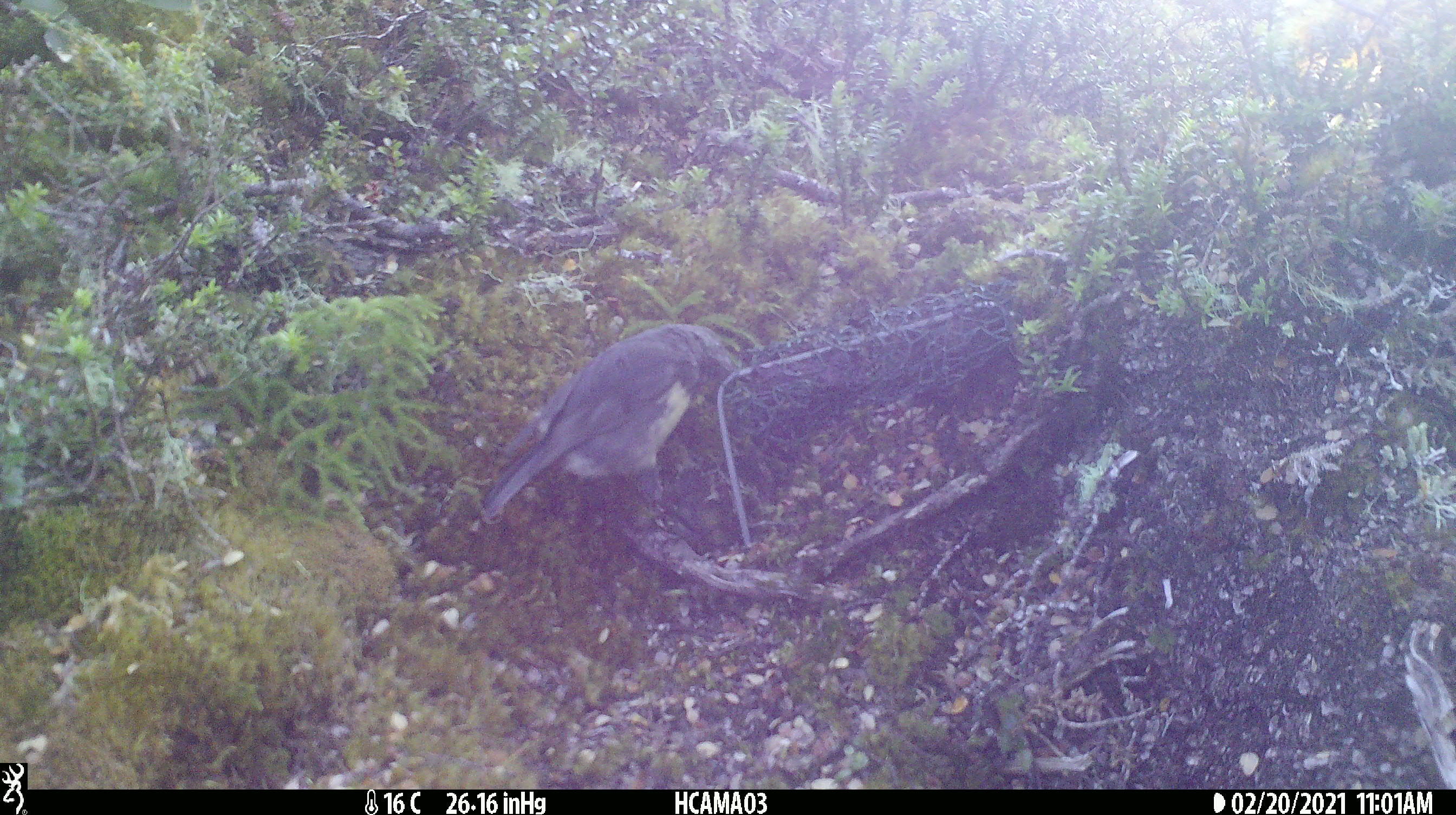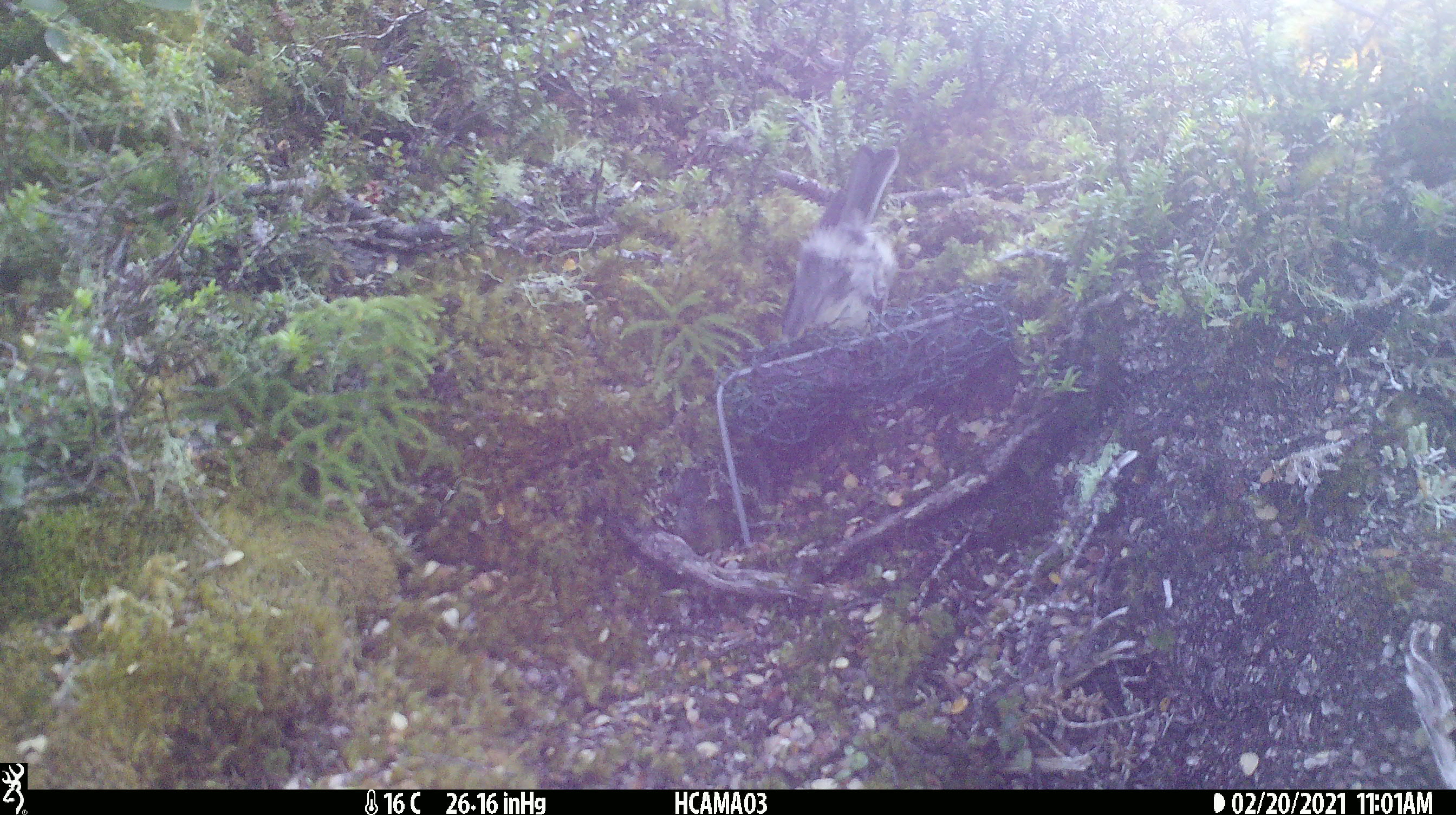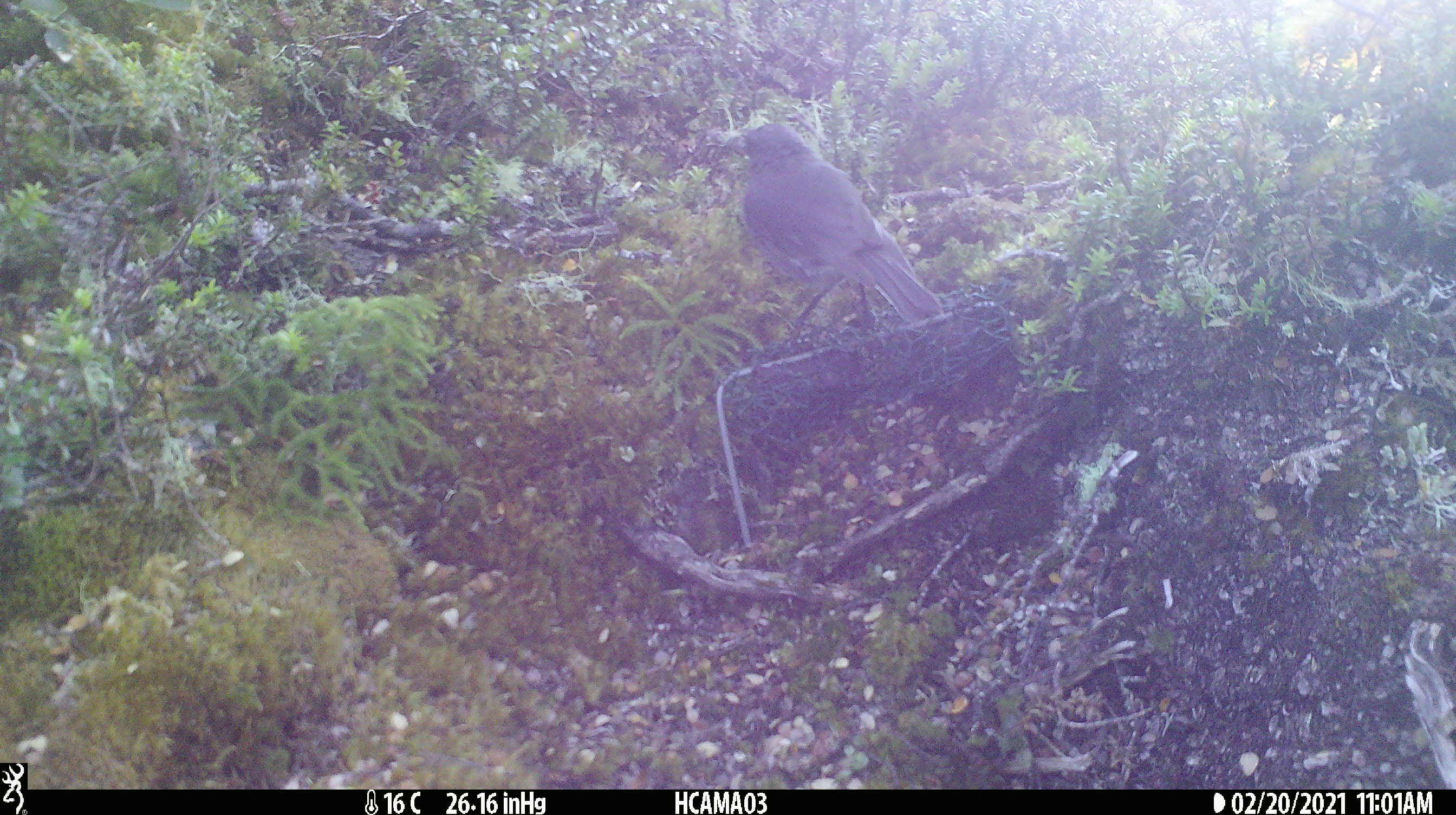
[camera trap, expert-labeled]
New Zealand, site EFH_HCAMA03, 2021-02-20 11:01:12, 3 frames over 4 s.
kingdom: Animalia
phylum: Chordata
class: Aves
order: Passeriformes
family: Petroicidae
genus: Petroica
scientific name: Petroica australis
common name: new zealand robin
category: robin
Robin (new zealand robin) (Petroica australis).